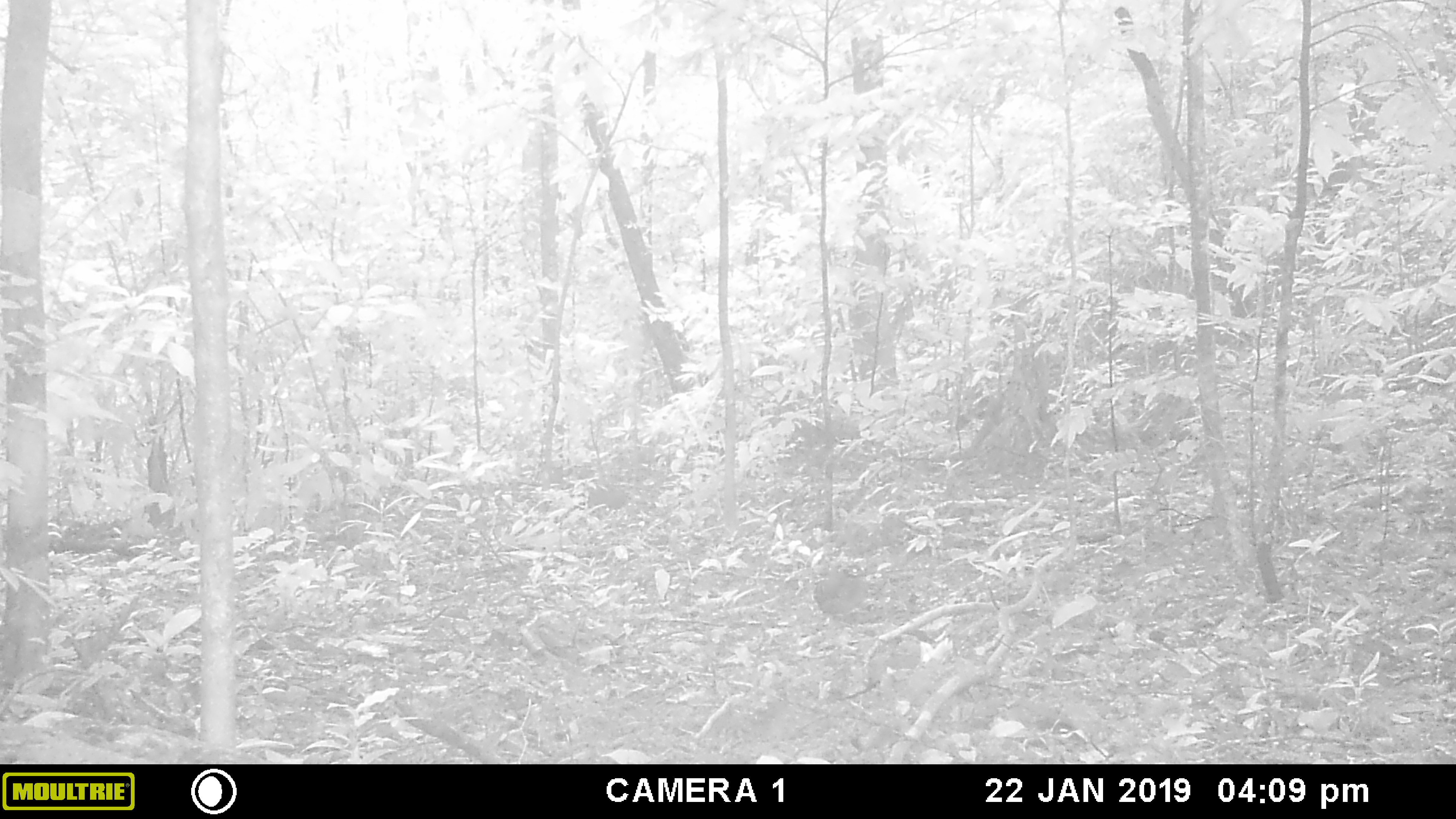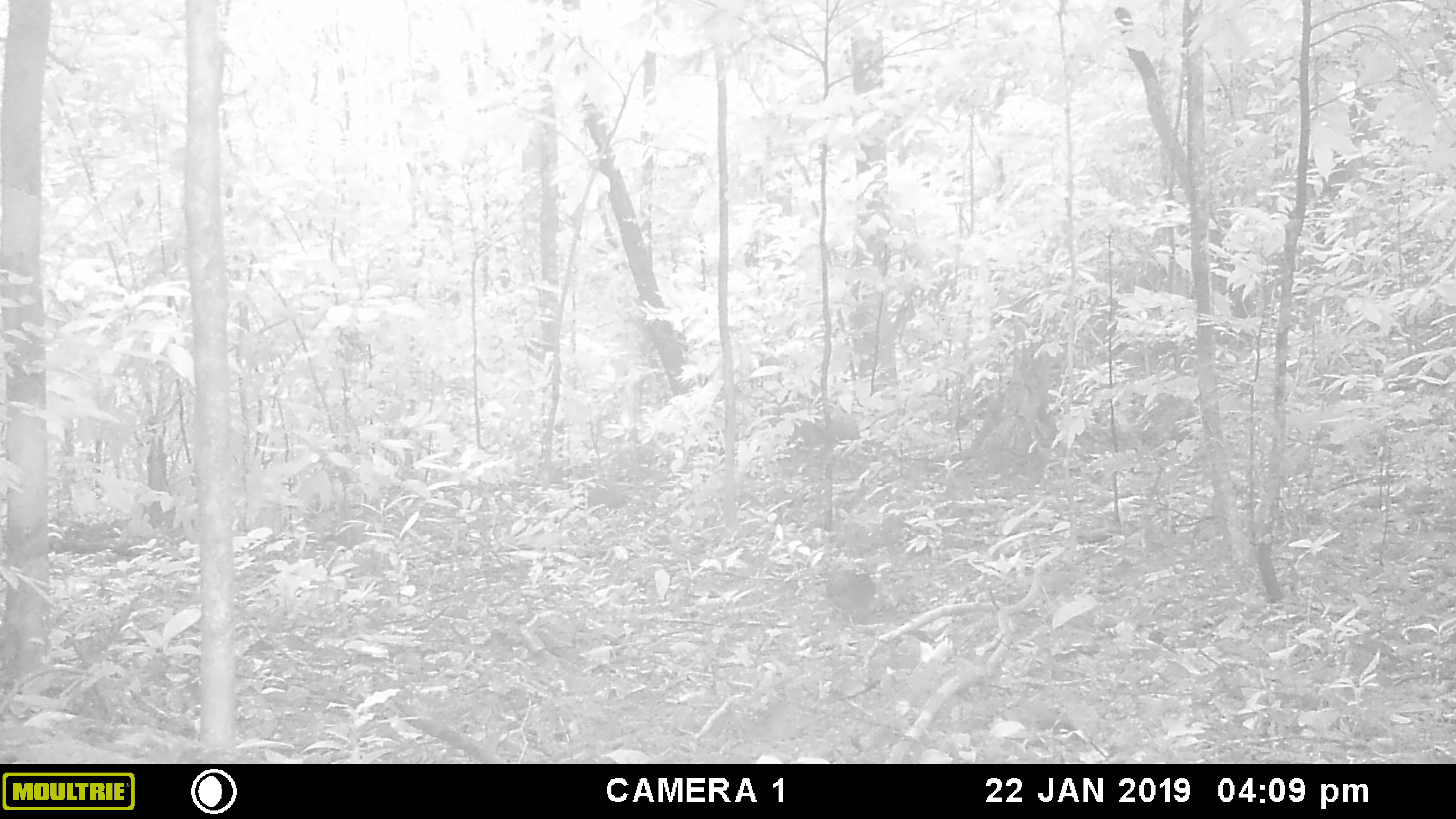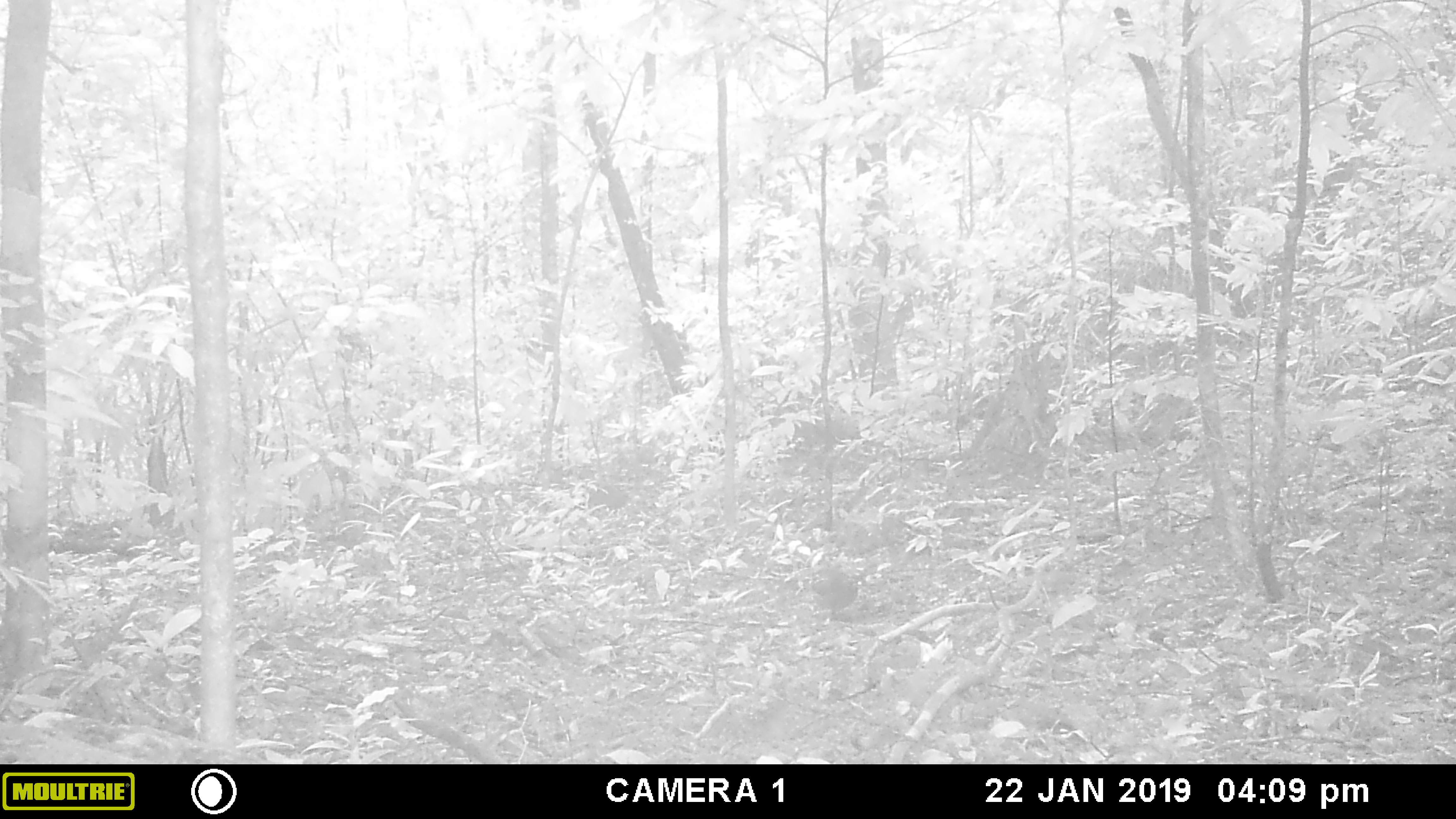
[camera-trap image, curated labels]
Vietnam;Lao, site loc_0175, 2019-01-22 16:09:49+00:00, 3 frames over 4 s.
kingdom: Animalia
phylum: Chordata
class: Mammalia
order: Artiodactyla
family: Cervidae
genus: Muntiacus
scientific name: Muntiacus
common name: muntjacs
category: unidentified muntjac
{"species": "unidentified muntjac (muntjacs) (Muntiacus)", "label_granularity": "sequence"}